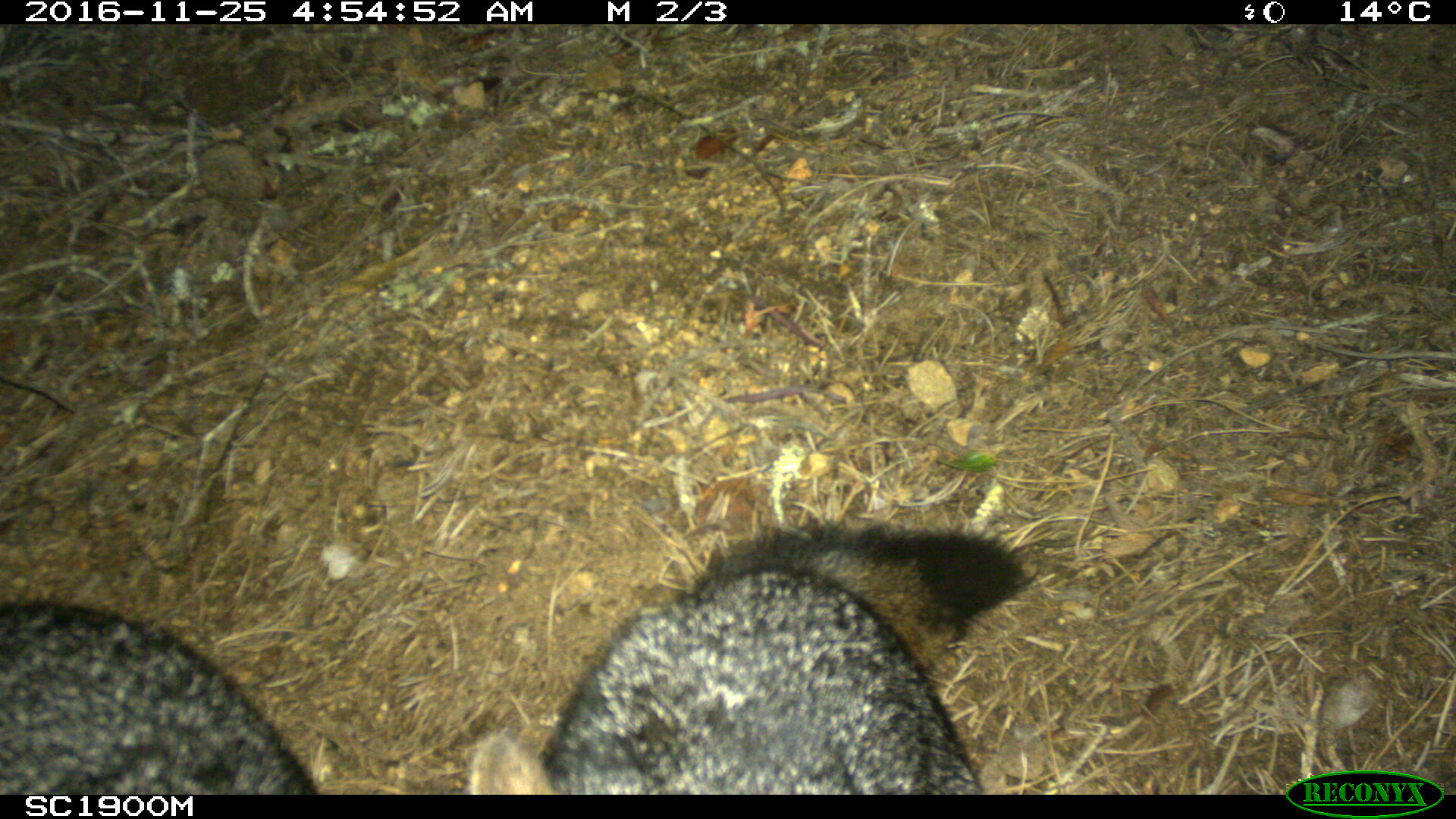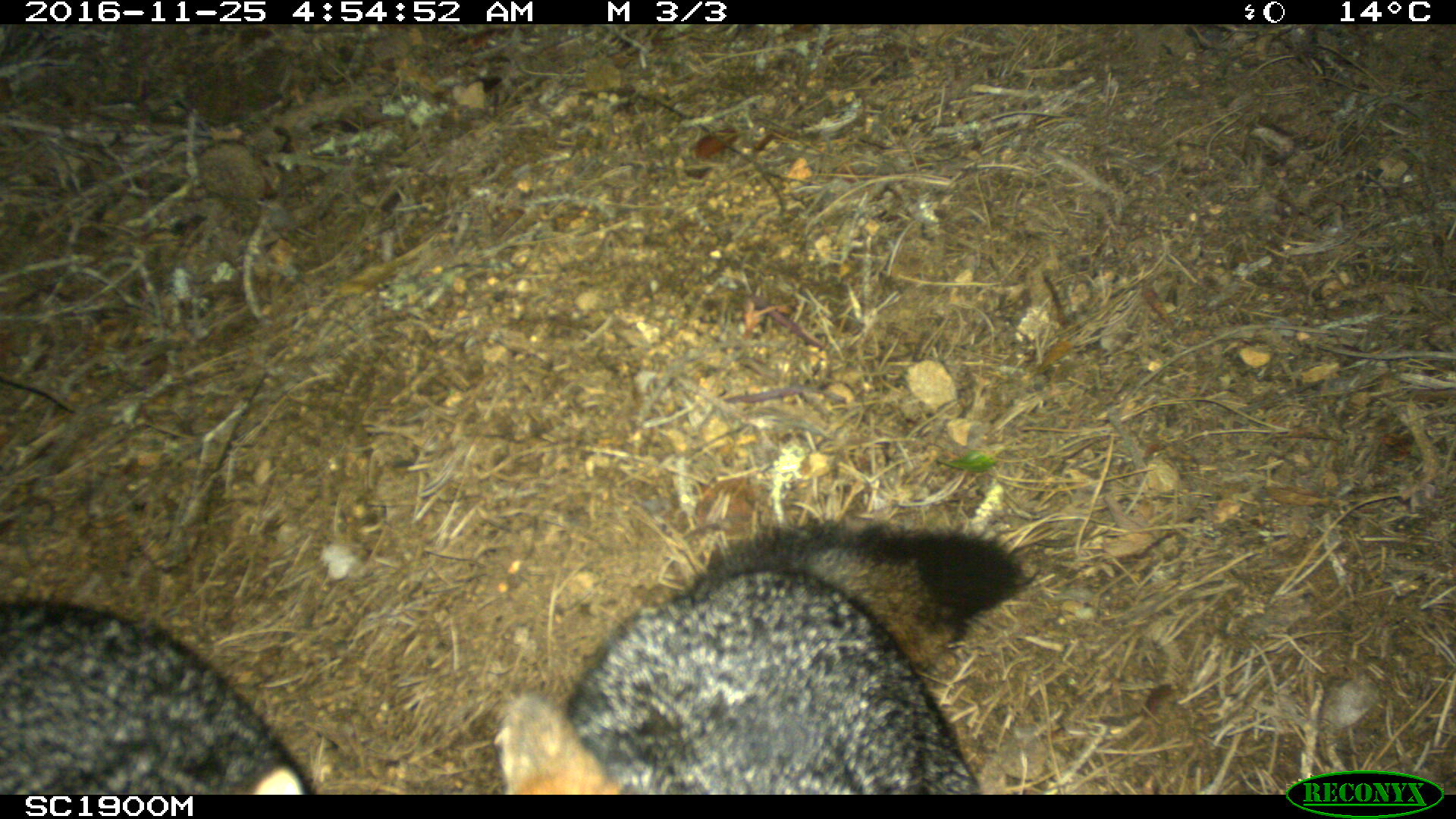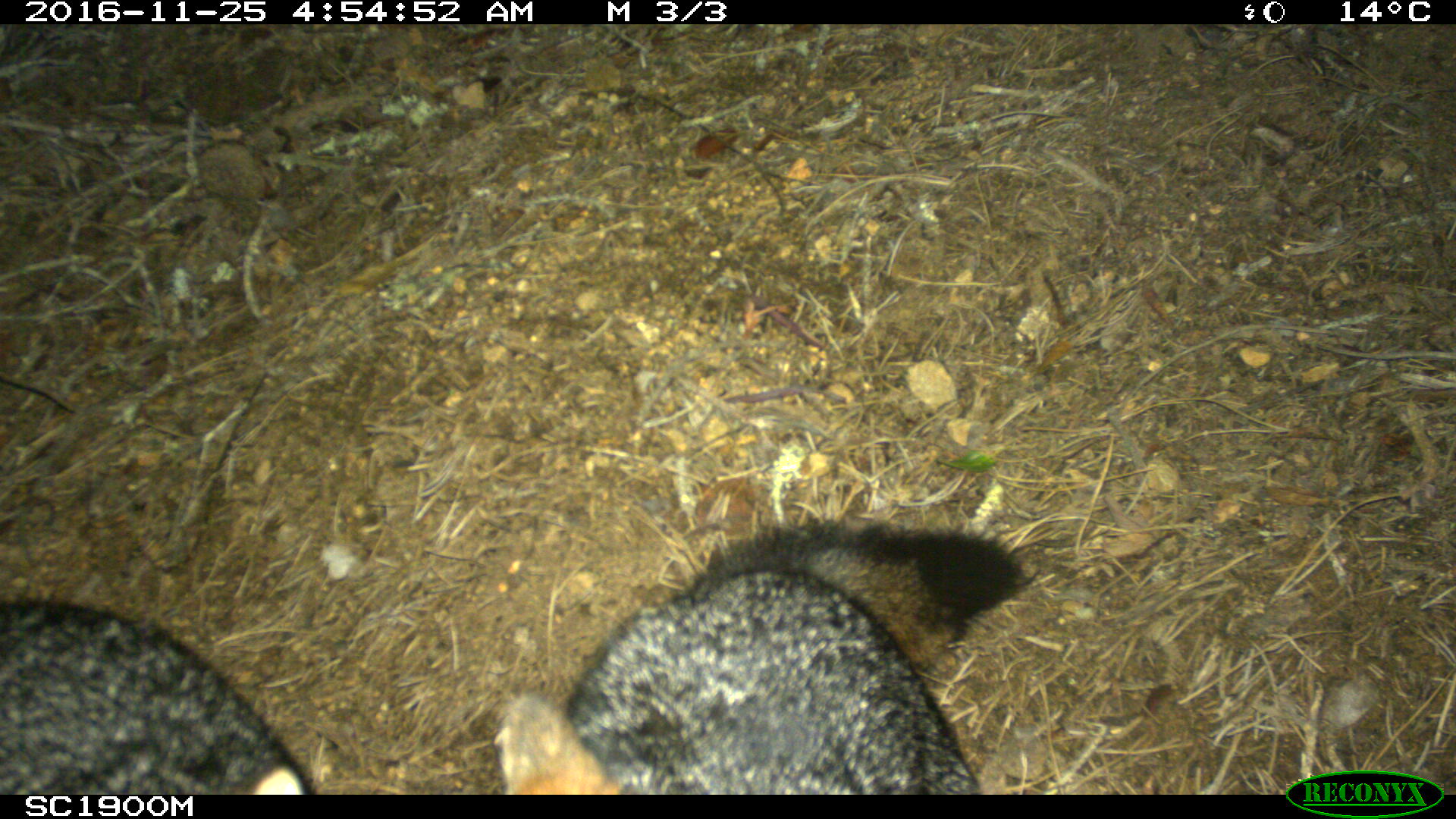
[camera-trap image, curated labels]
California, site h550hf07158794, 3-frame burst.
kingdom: Animalia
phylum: Chordata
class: Mammalia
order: Carnivora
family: Canidae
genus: Urocyon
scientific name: Urocyon littoralis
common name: island fox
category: fox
Fox (island fox) (Urocyon littoralis).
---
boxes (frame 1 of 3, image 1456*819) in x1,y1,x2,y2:
fox: 469,527,1039,795; 0,600,308,795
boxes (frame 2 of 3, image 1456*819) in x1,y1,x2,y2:
fox: 498,518,1039,795; 0,600,308,795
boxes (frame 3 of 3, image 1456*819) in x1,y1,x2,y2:
fox: 498,518,1039,795; 0,600,308,795